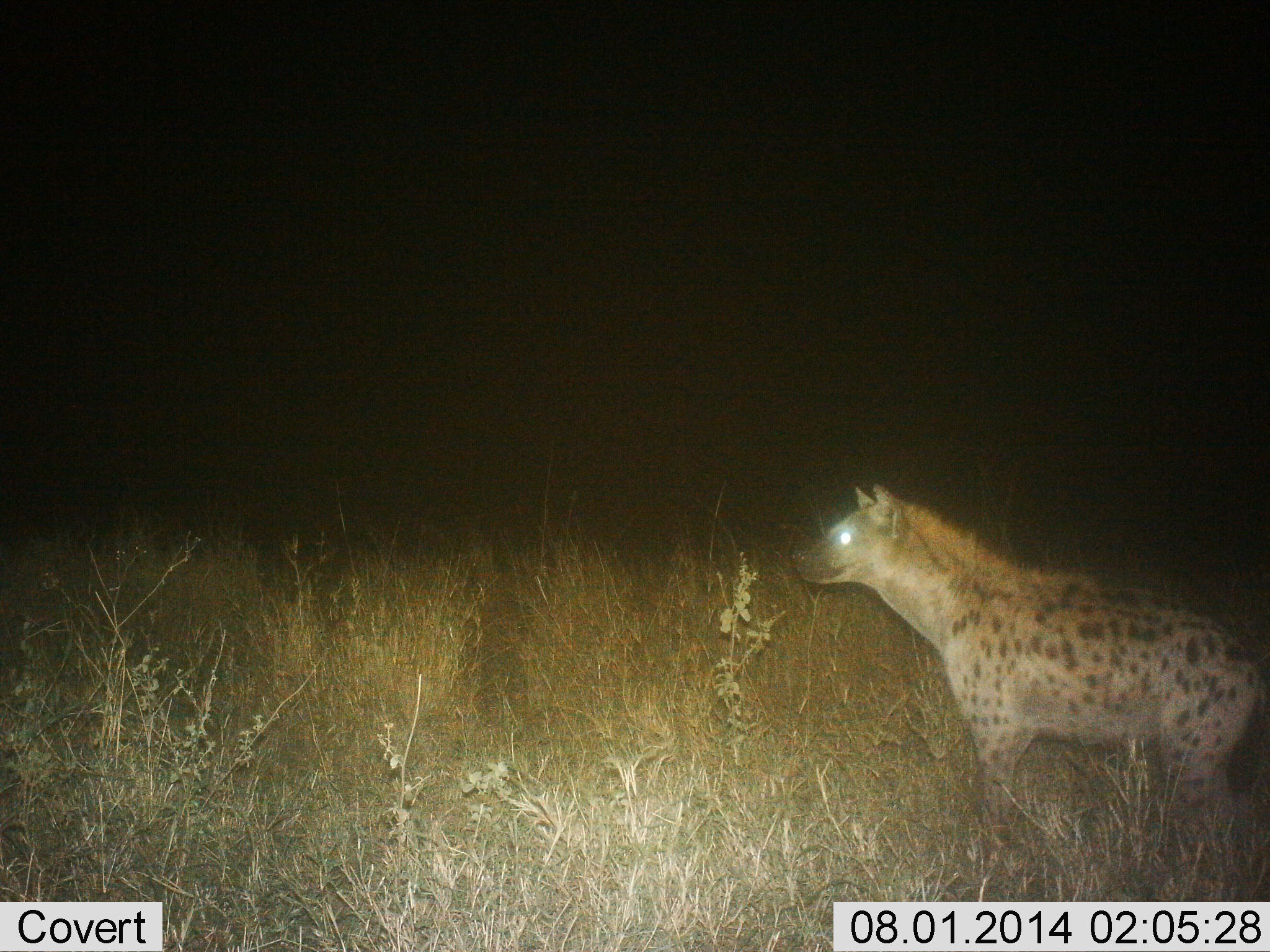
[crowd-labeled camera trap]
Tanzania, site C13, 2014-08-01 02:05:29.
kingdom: Animalia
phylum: Chordata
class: Mammalia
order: Carnivora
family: Hyaenidae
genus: Crocuta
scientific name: Crocuta crocuta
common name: spotted hyena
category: hyenaspotted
Hyenaspotted (spotted hyena) (Crocuta crocuta), count 1. Behavior (volunteer vote fractions): standing 80%, resting 0%, moving 20%, interacting 0%. Young present (vote fraction): 0%. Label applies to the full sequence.